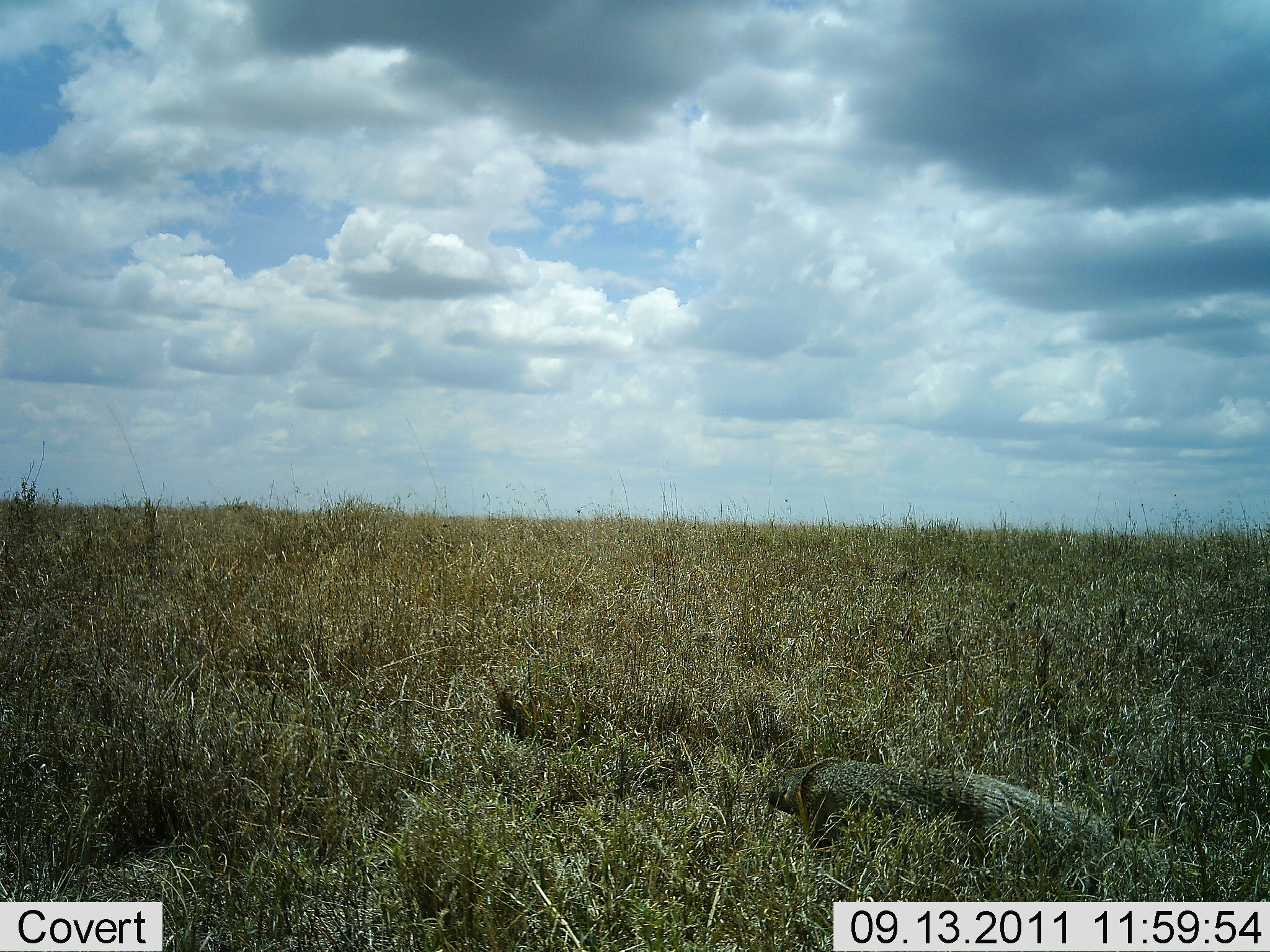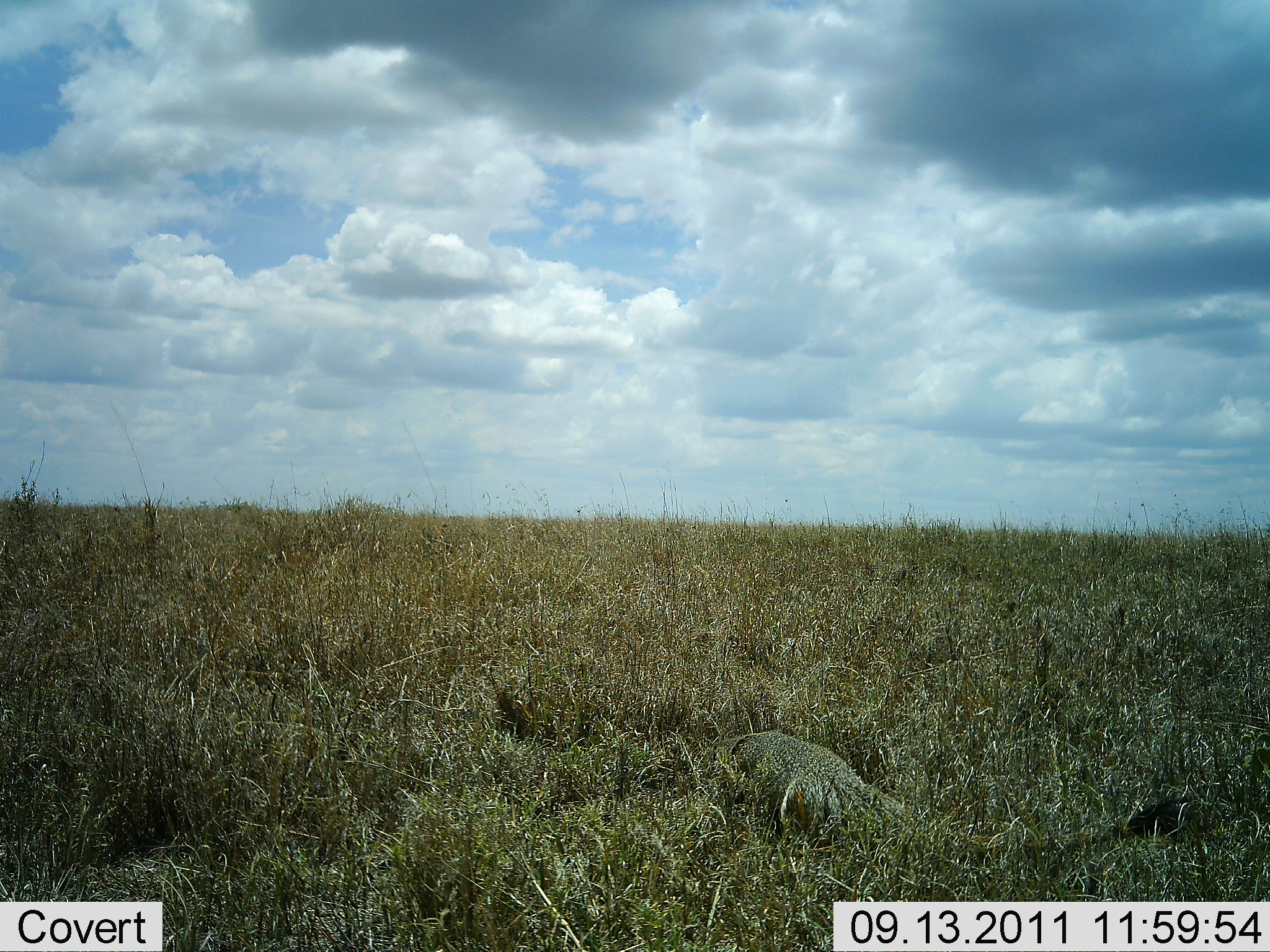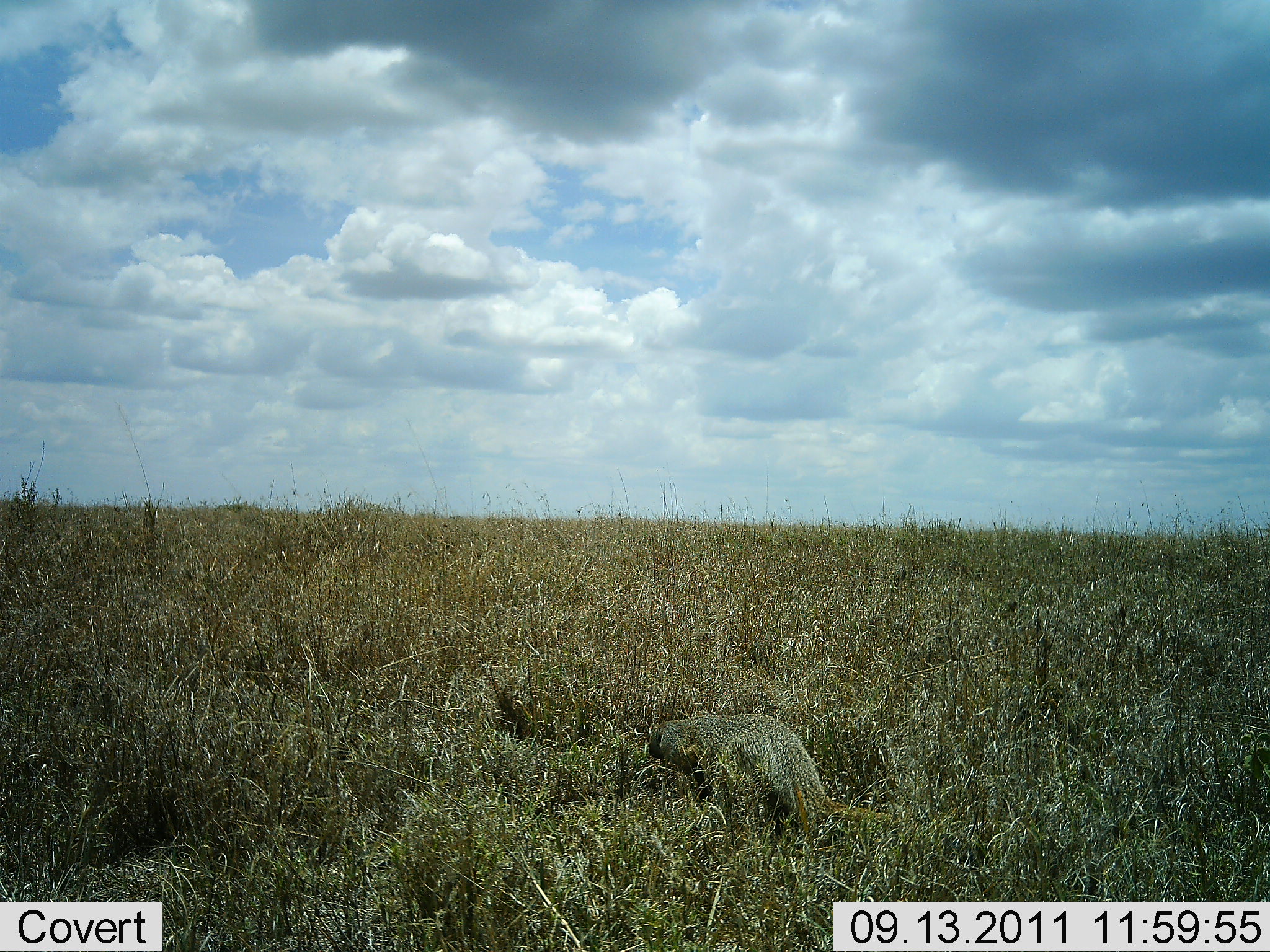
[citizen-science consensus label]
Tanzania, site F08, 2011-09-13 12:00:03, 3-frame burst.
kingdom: Animalia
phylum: Chordata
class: Mammalia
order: Carnivora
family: Herpestidae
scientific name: Herpestidae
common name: mongoose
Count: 1.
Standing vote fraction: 0%.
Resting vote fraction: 0%.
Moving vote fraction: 100%.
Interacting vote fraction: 0%.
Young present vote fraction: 0%.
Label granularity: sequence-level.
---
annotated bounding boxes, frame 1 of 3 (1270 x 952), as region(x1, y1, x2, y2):
animal: region(761, 756, 1187, 889)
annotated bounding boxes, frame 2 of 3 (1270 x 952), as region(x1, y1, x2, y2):
animal: region(676, 727, 1200, 893)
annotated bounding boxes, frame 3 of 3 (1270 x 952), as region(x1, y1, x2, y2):
animal: region(636, 709, 994, 892)